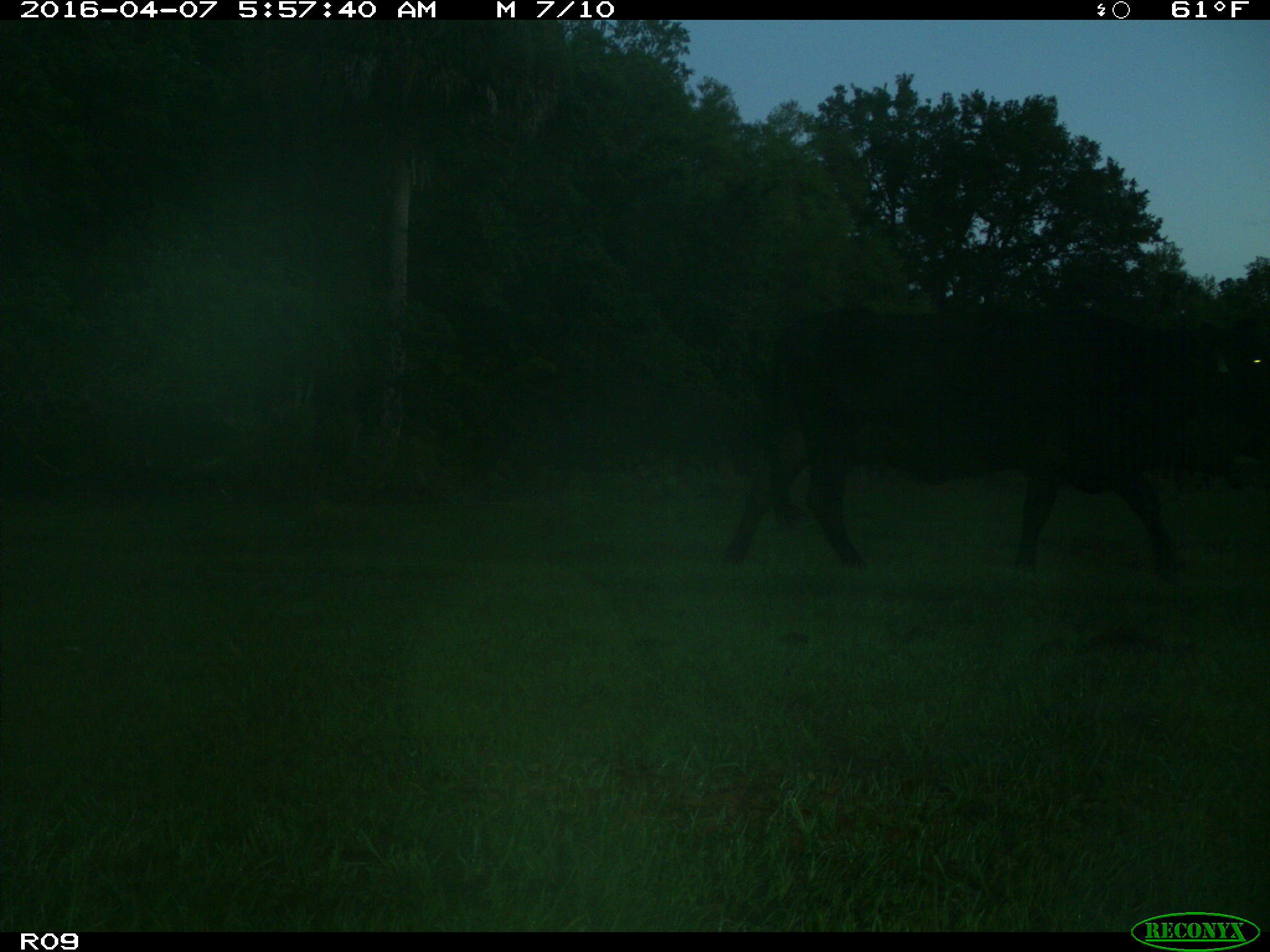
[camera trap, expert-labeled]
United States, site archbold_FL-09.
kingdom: Animalia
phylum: Chordata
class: Mammalia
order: Artiodactyla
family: Bovidae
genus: Bos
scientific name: Bos taurus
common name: domestic cow